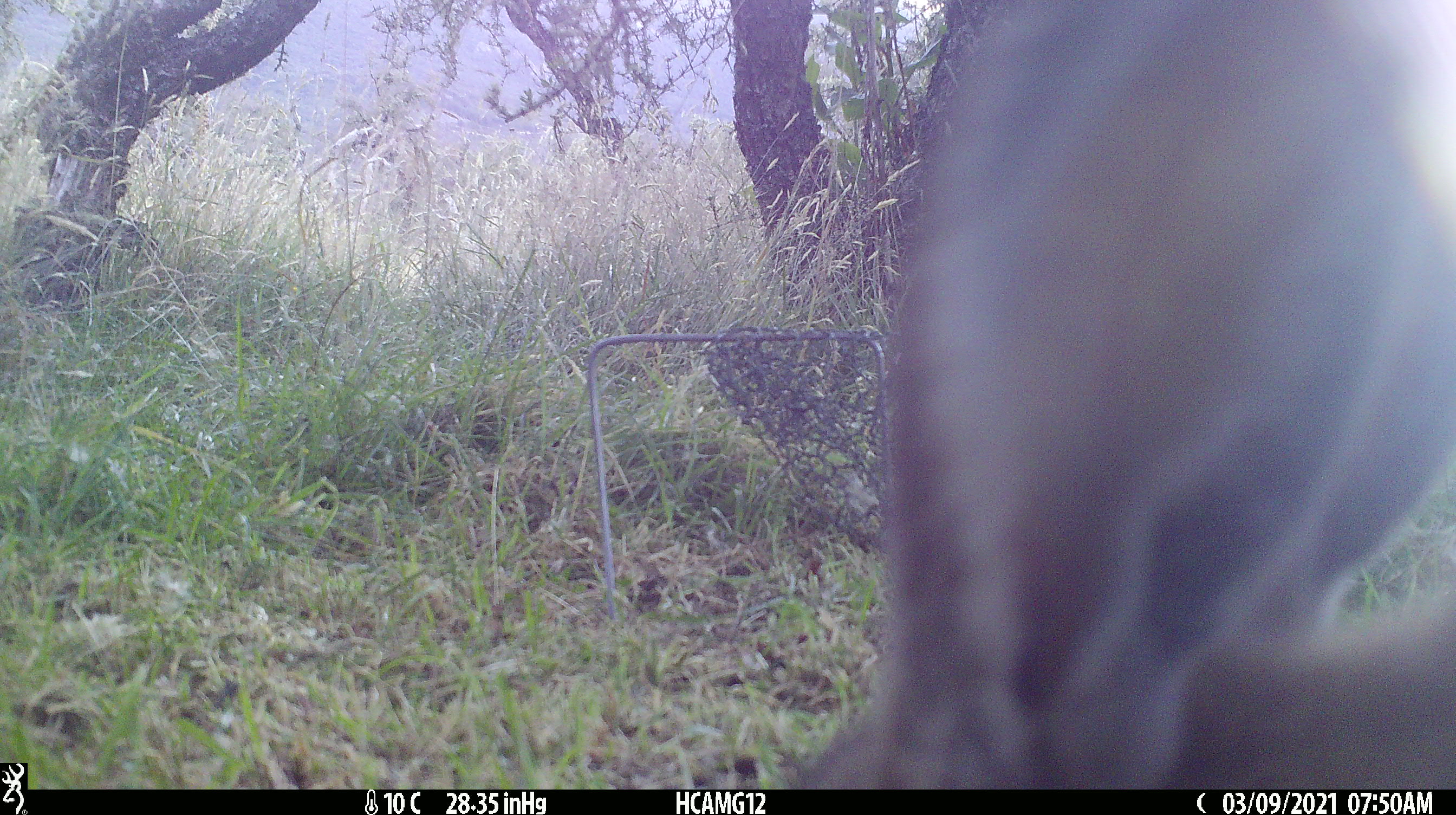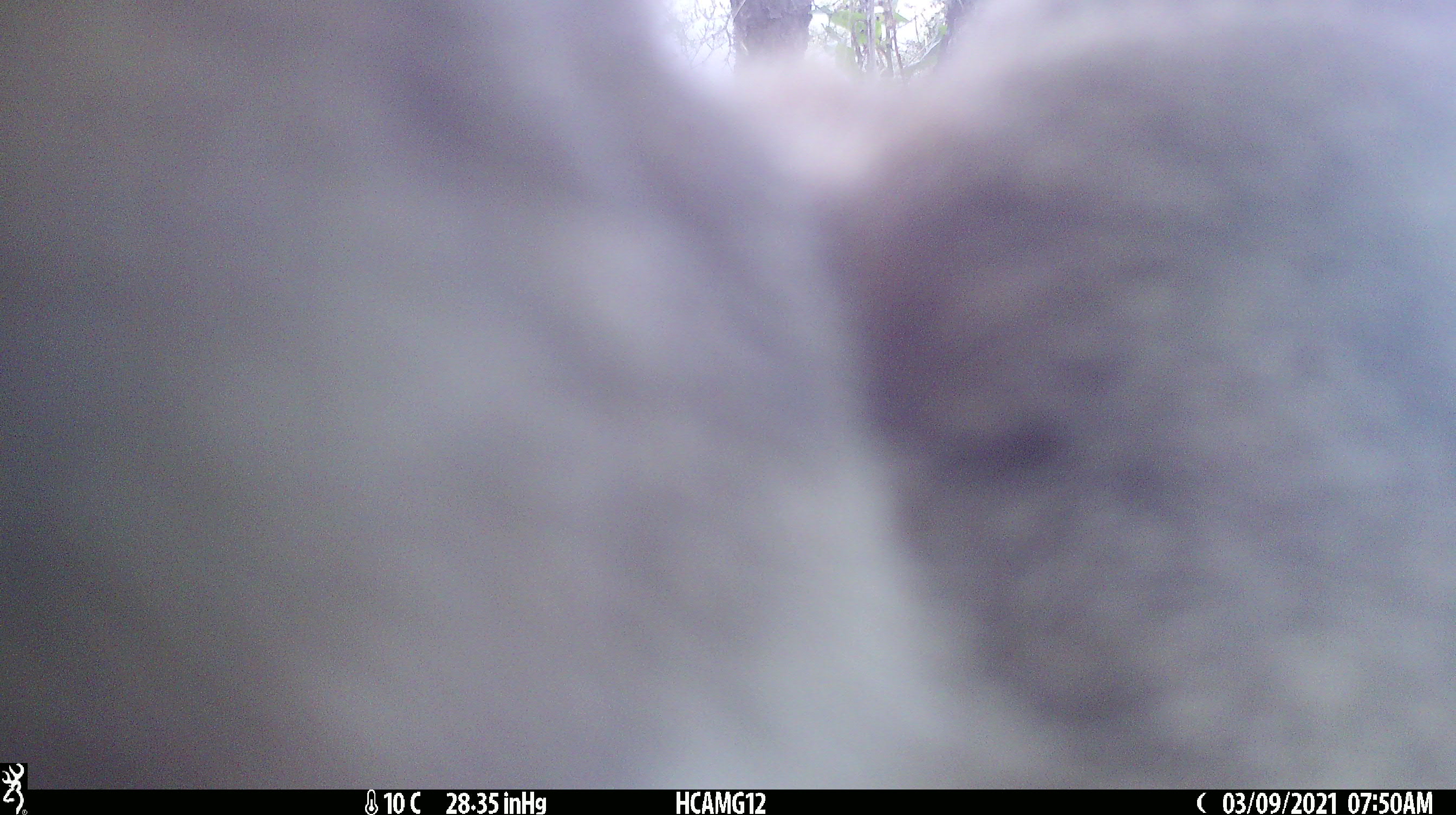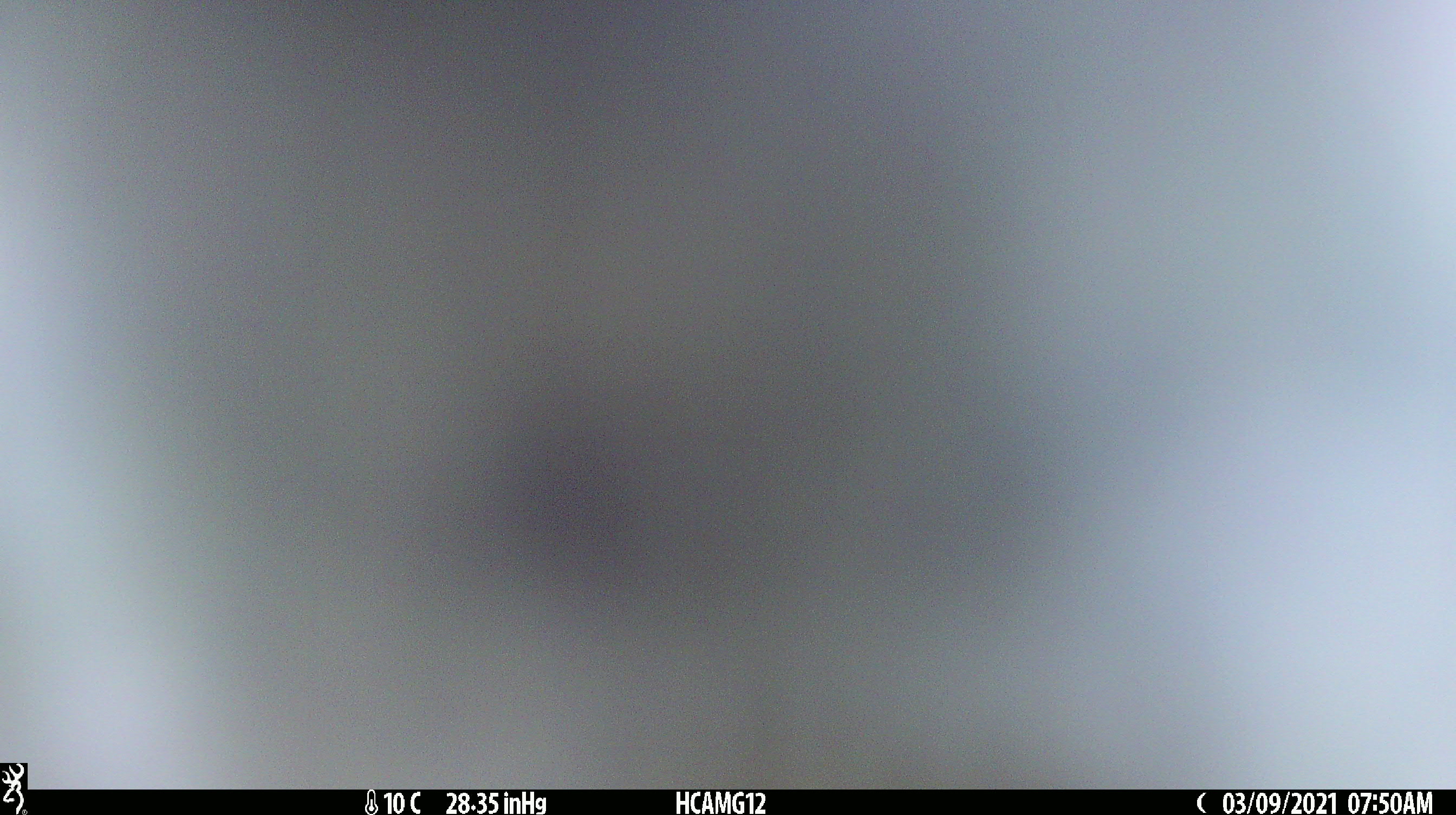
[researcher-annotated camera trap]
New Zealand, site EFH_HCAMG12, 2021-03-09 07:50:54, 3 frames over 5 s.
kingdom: Animalia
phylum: Chordata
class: Mammalia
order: Artiodactyla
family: Bovidae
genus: Ovis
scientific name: Ovis aries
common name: domestic sheep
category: sheep